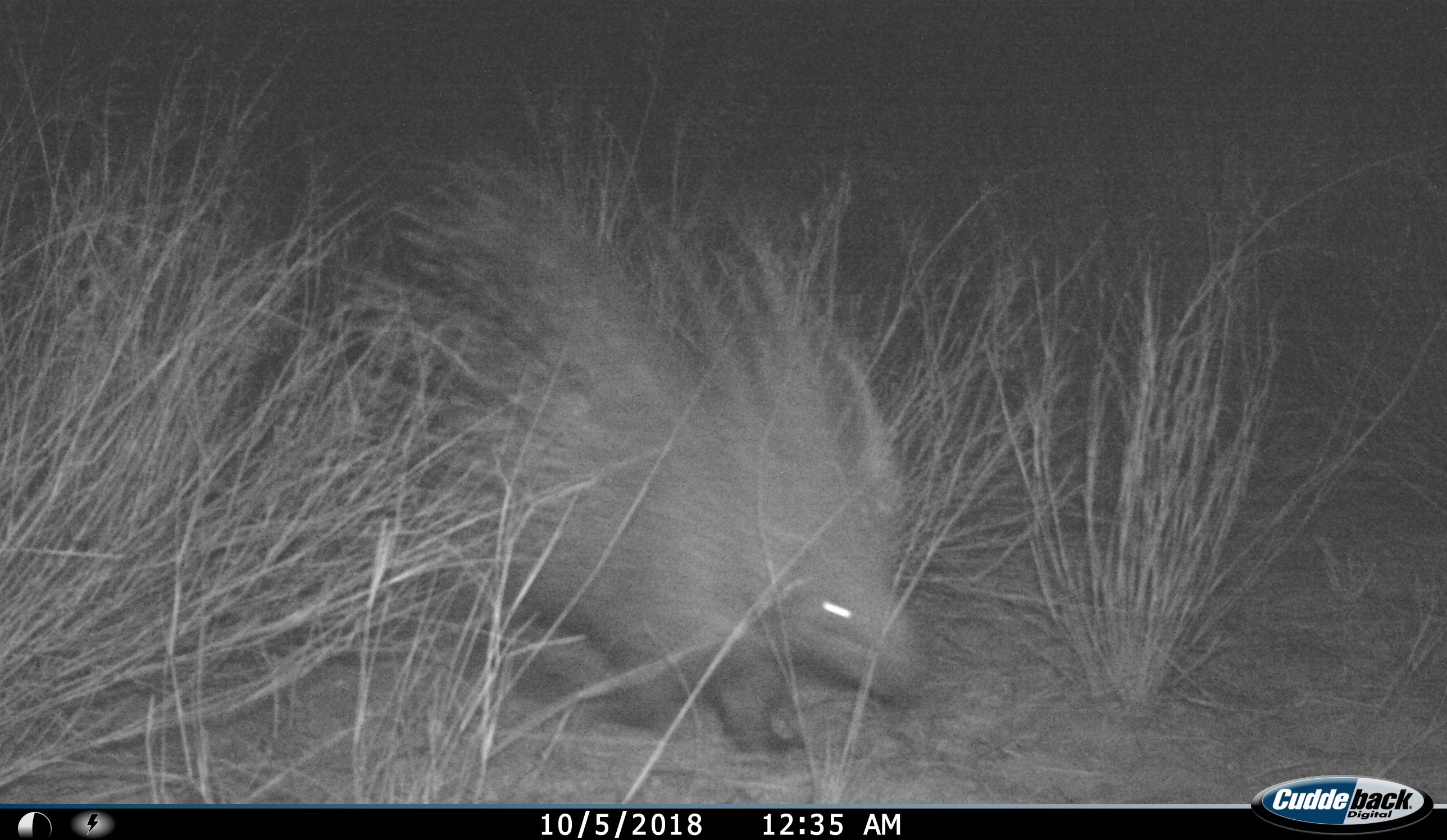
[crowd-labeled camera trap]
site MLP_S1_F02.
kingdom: Animalia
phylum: Chordata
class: Mammalia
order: Rodentia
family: Hystricidae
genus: Hystrix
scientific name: Hystrix cristata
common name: crested porcupine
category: porcupine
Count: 1.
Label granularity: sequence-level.